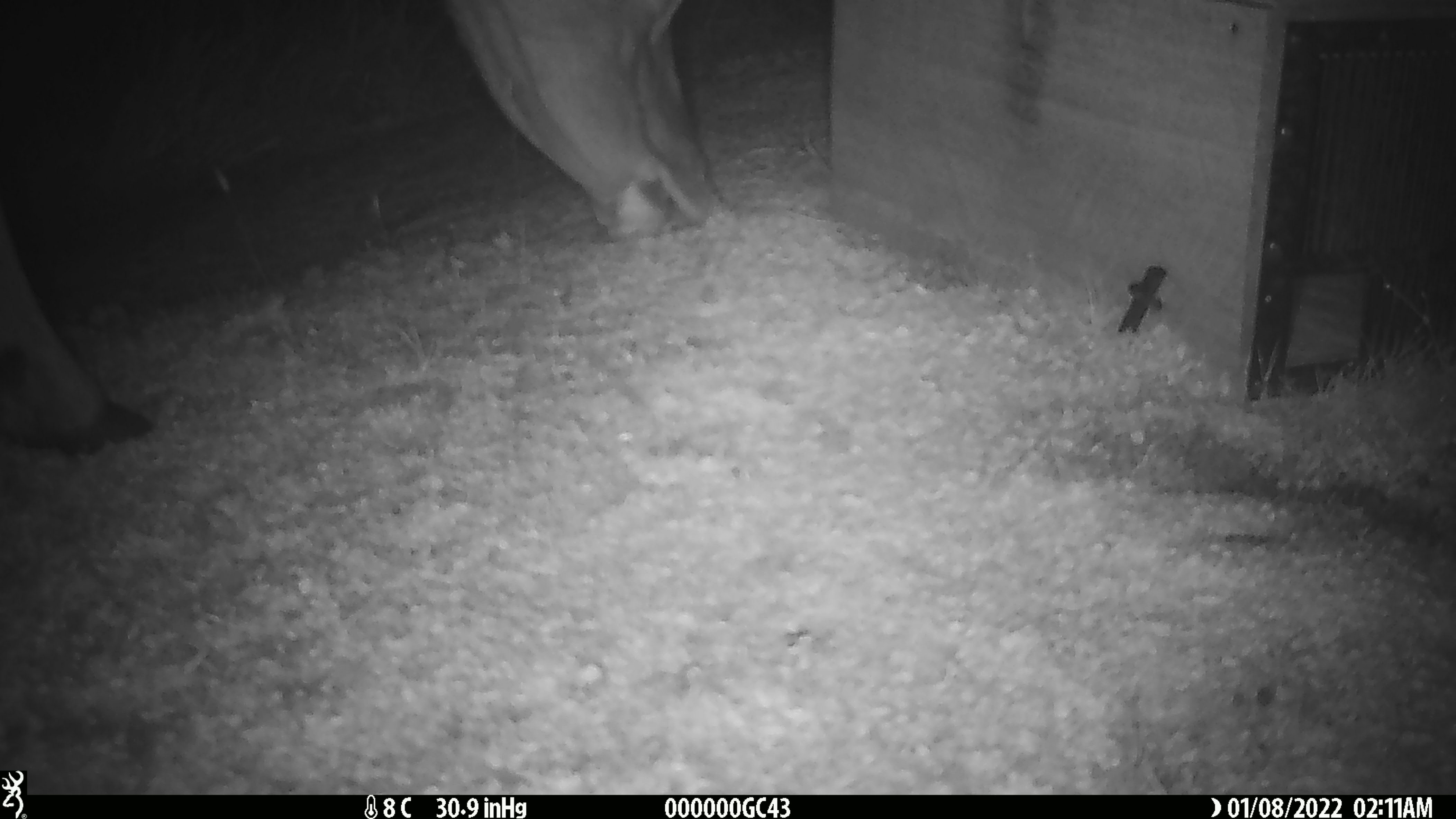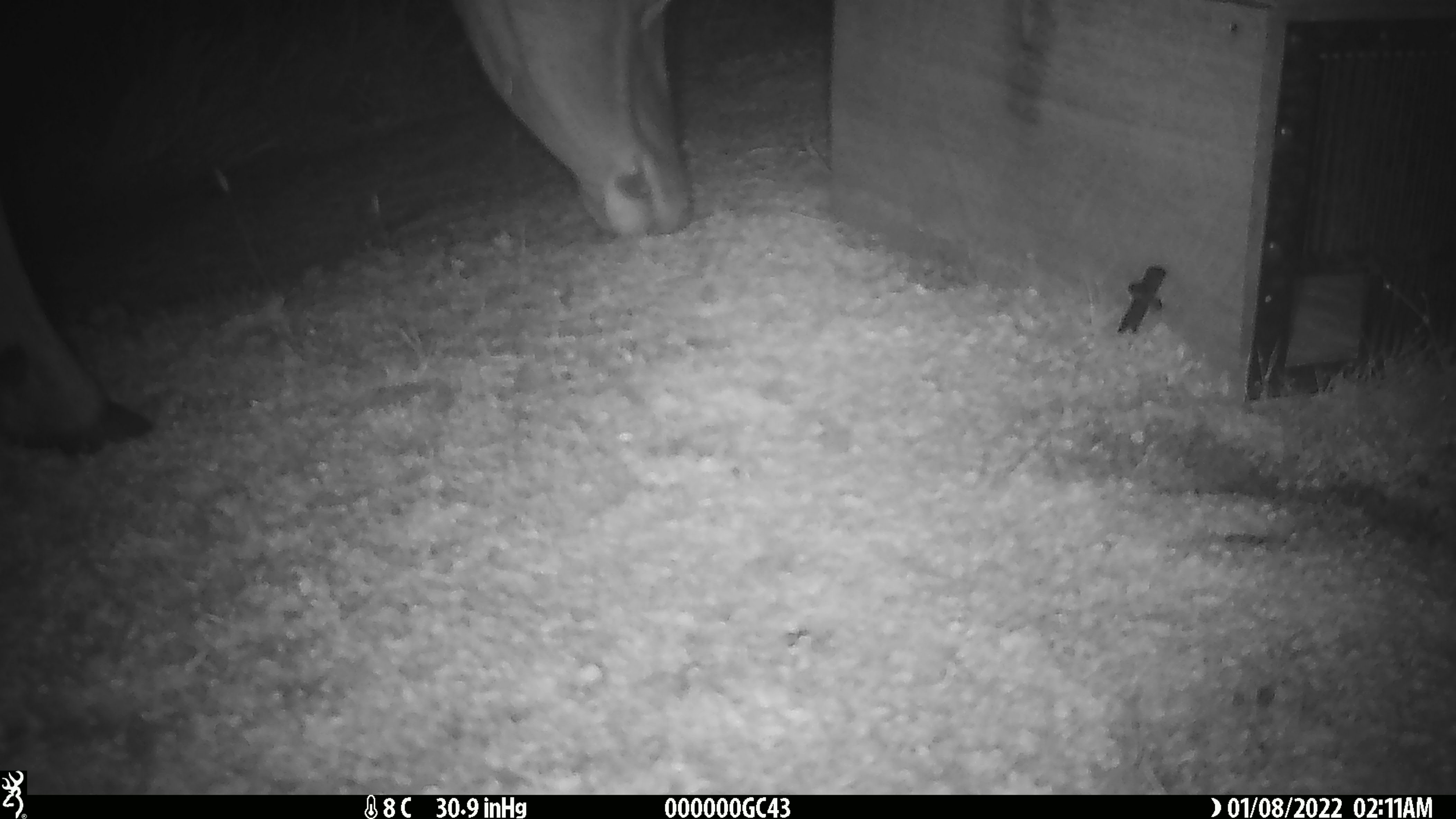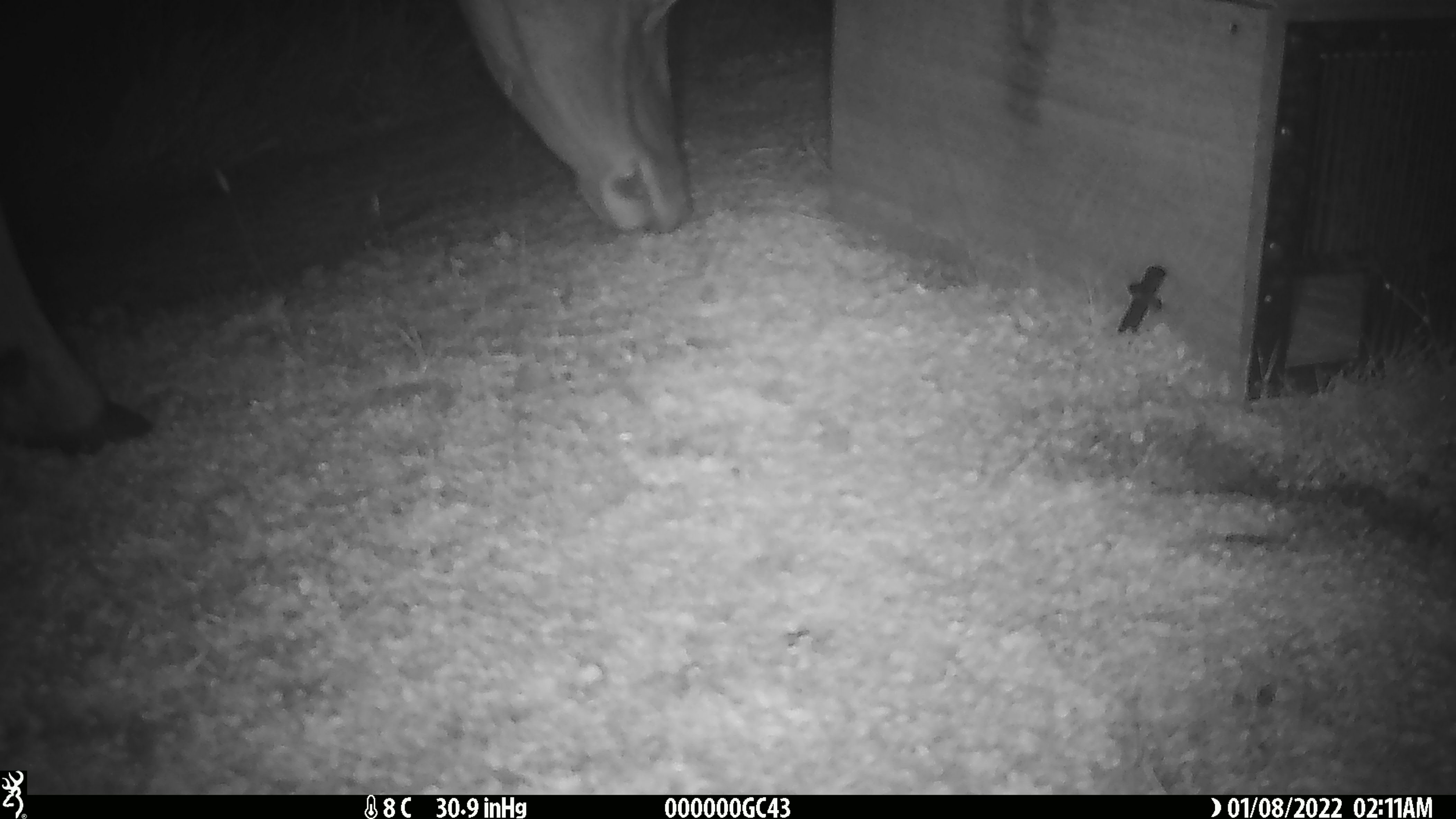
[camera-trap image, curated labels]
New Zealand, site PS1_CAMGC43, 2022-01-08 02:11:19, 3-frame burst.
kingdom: Animalia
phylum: Chordata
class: Mammalia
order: Artiodactyla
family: Cervidae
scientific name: Cervidae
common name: deer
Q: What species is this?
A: Deer (Cervidae).